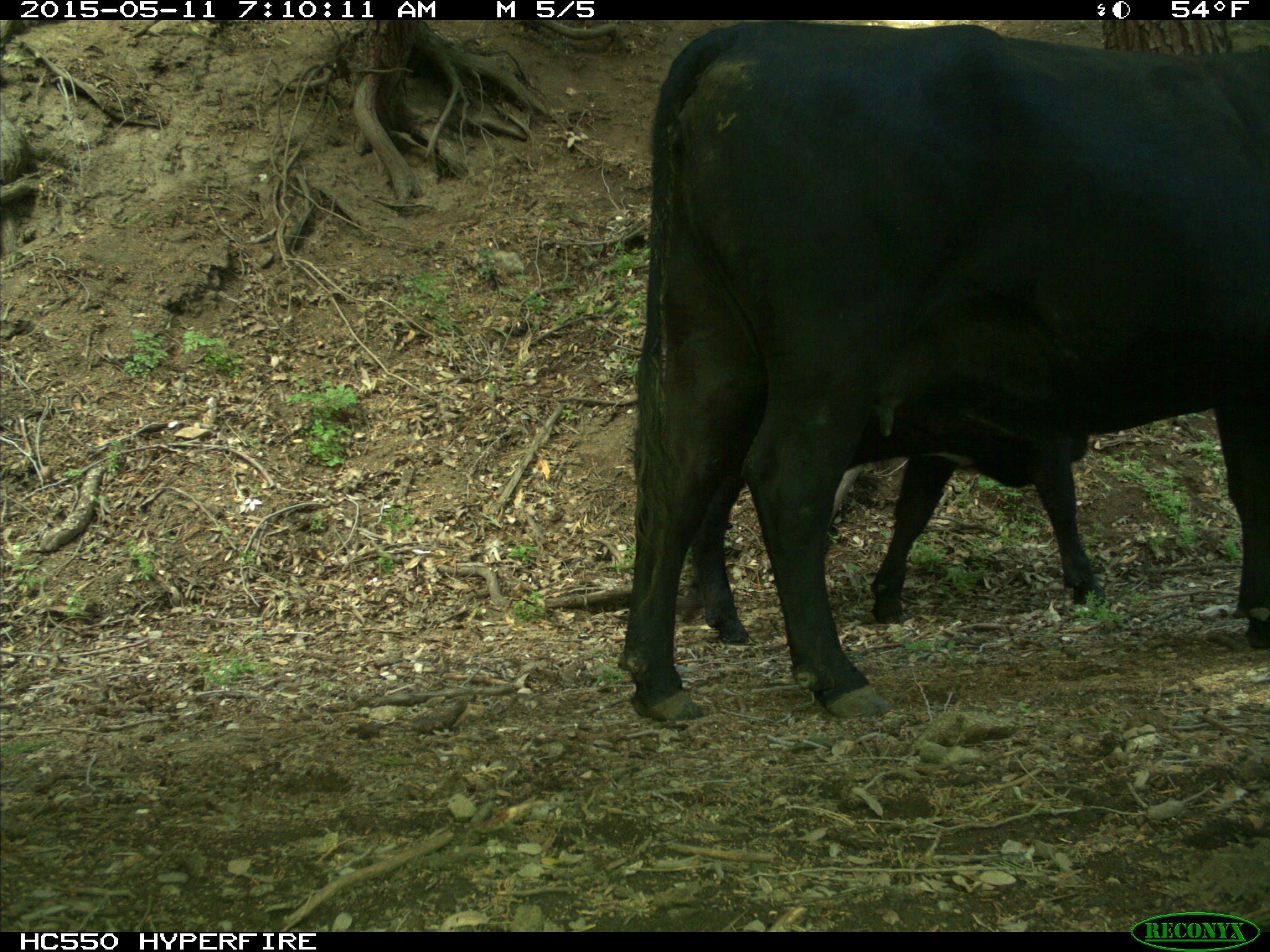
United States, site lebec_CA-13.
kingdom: Animalia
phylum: Chordata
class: Mammalia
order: Artiodactyla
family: Bovidae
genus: Bos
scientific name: Bos taurus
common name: domestic cow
Bos taurus (domestic cow).